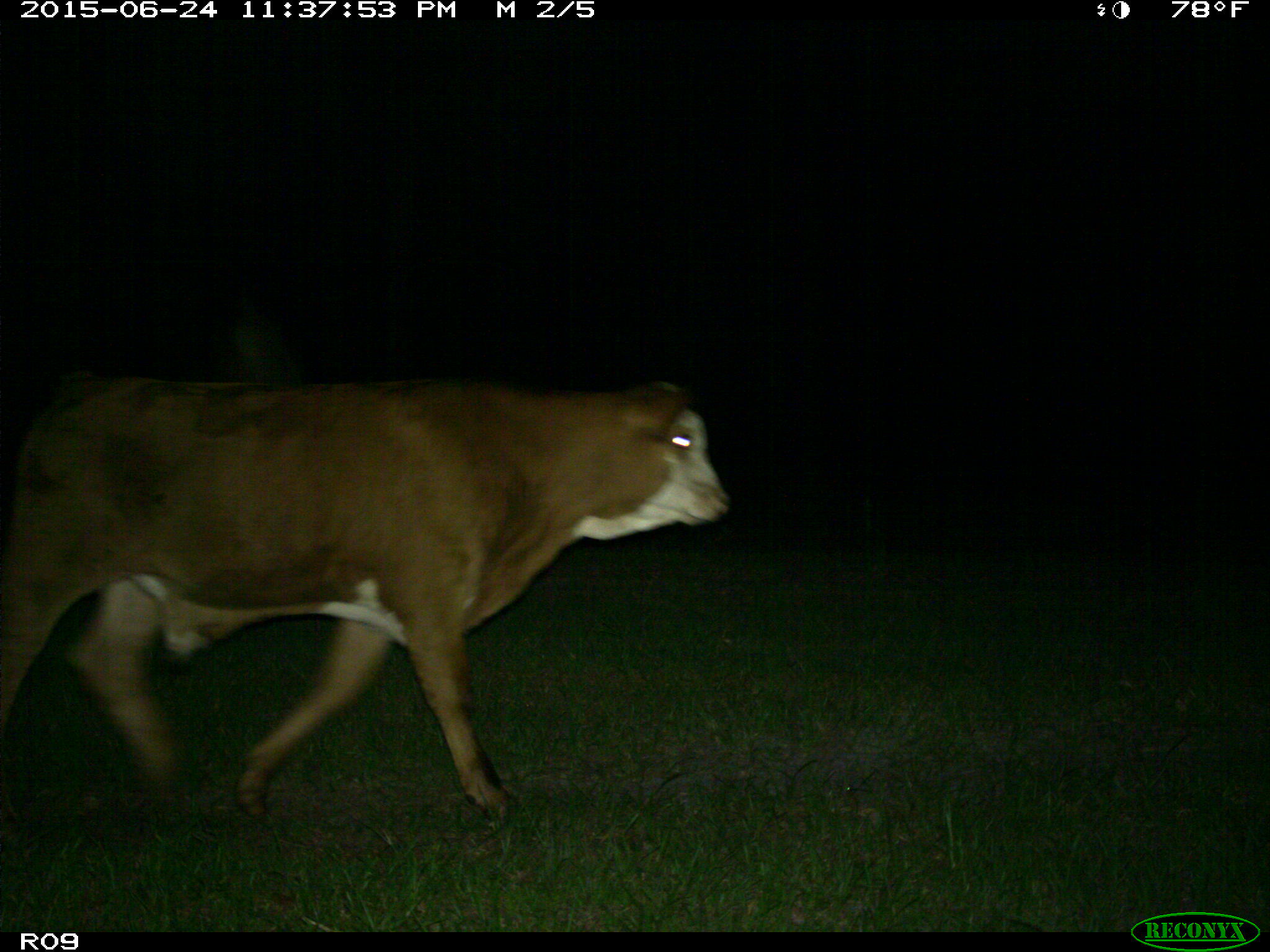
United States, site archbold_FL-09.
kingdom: Animalia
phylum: Chordata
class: Mammalia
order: Artiodactyla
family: Bovidae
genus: Bos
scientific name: Bos taurus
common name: domestic cow